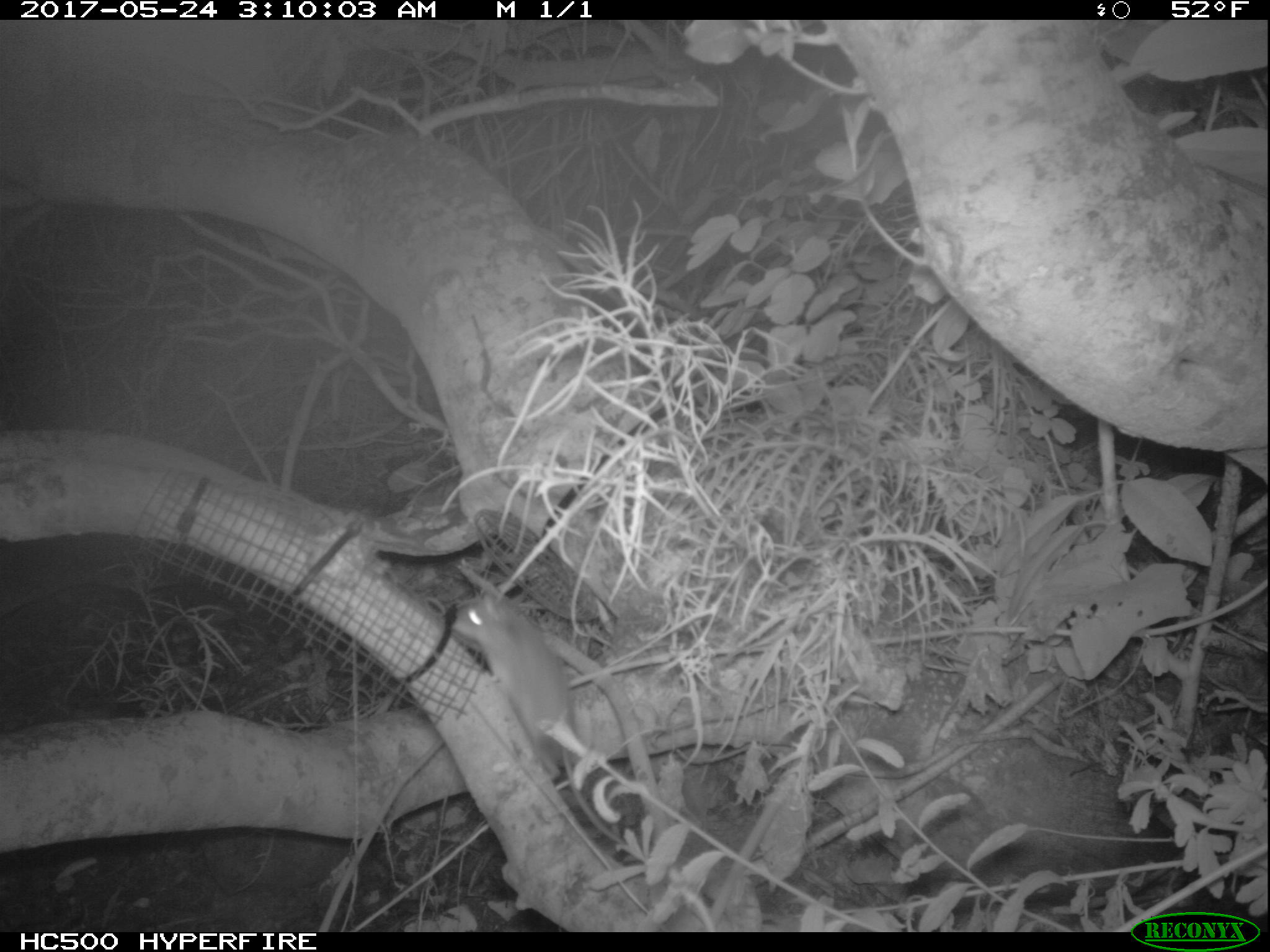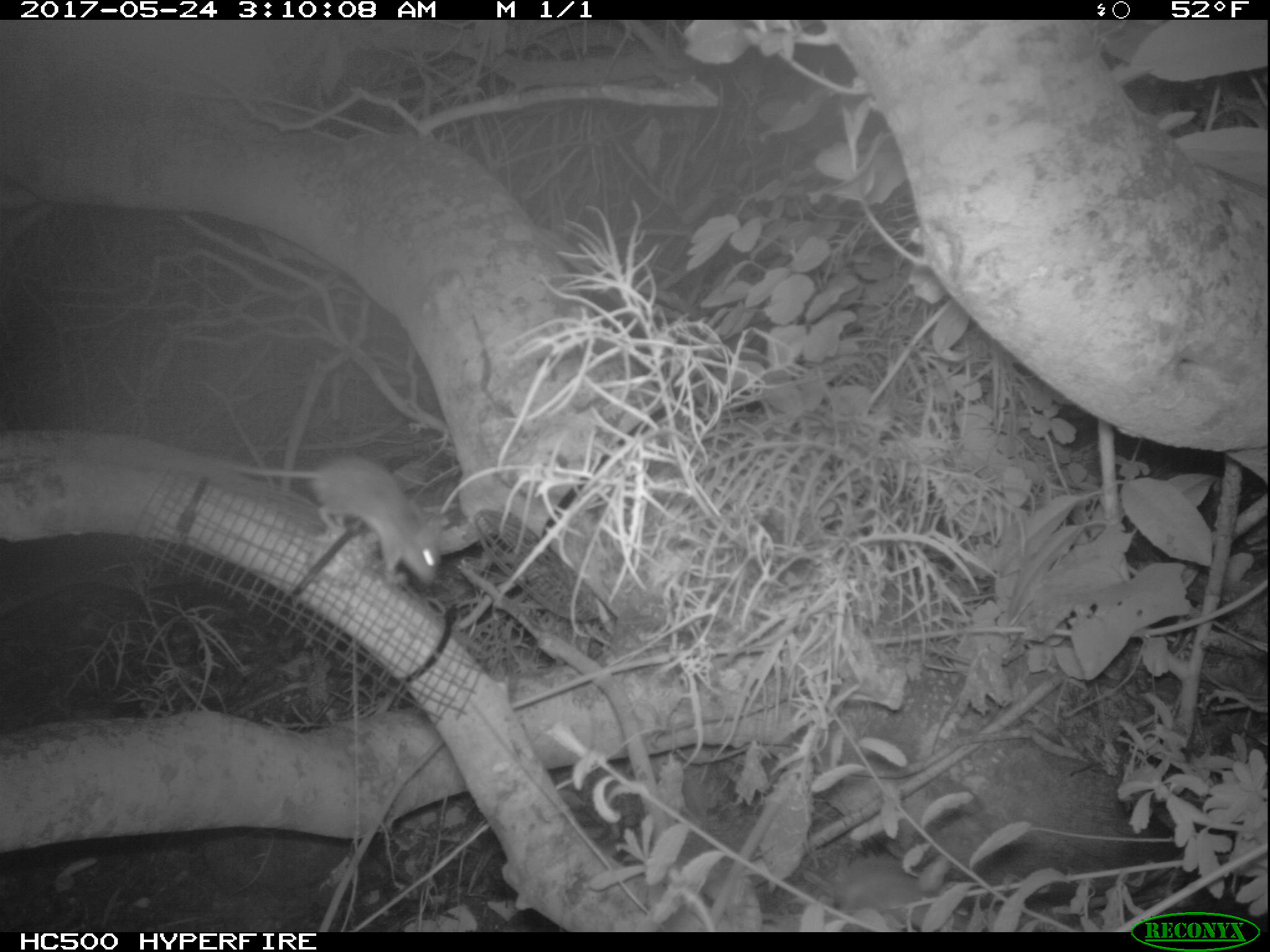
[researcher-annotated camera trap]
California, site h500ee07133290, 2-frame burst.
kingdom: Animalia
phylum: Chordata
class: Mammalia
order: Rodentia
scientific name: Rodentia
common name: rodent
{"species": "rodent (Rodentia)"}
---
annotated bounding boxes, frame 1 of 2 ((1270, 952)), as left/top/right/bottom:
rodent: 450/586/628/851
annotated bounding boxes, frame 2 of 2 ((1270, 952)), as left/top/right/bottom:
rodent: 221/457/448/586